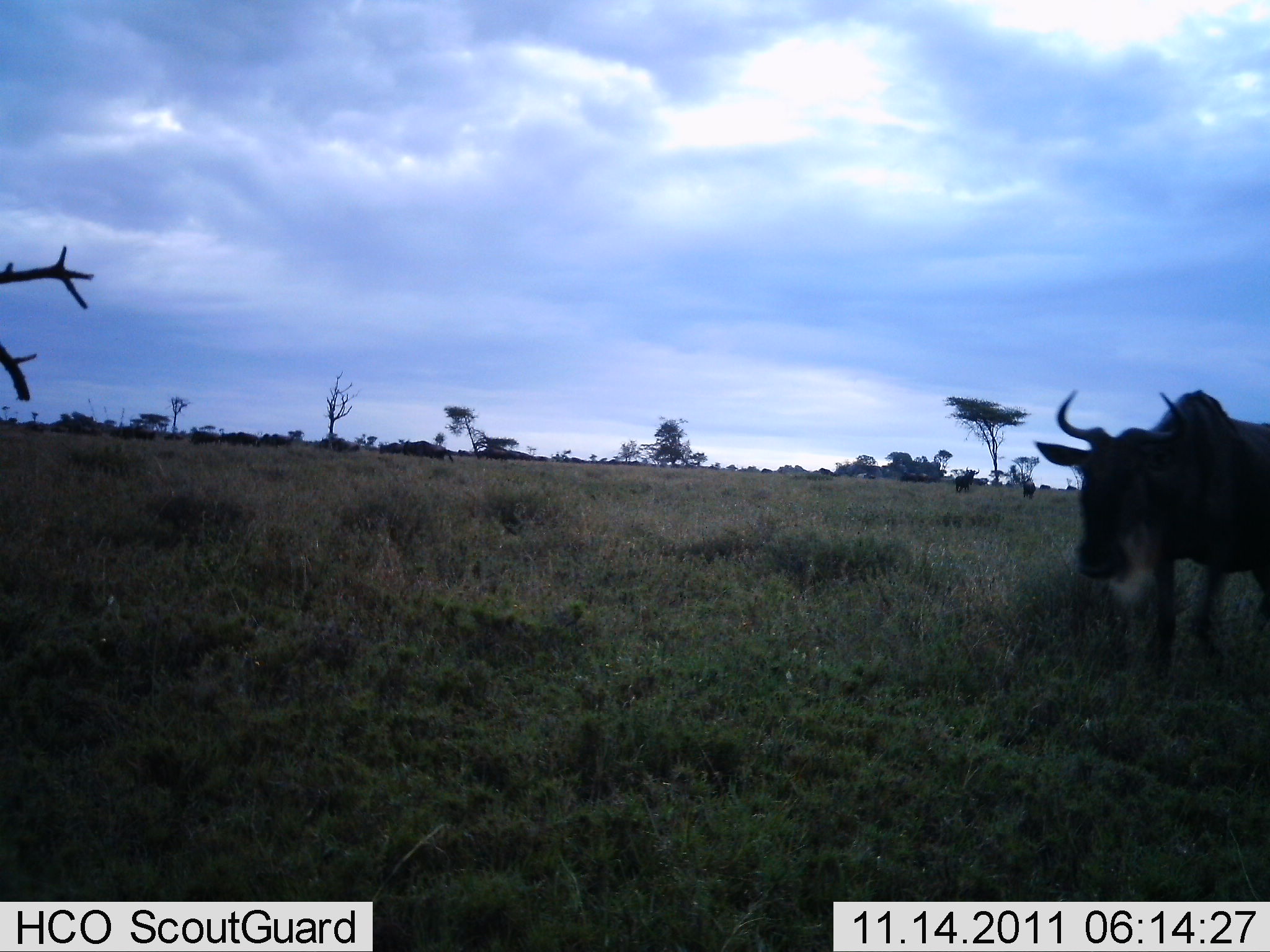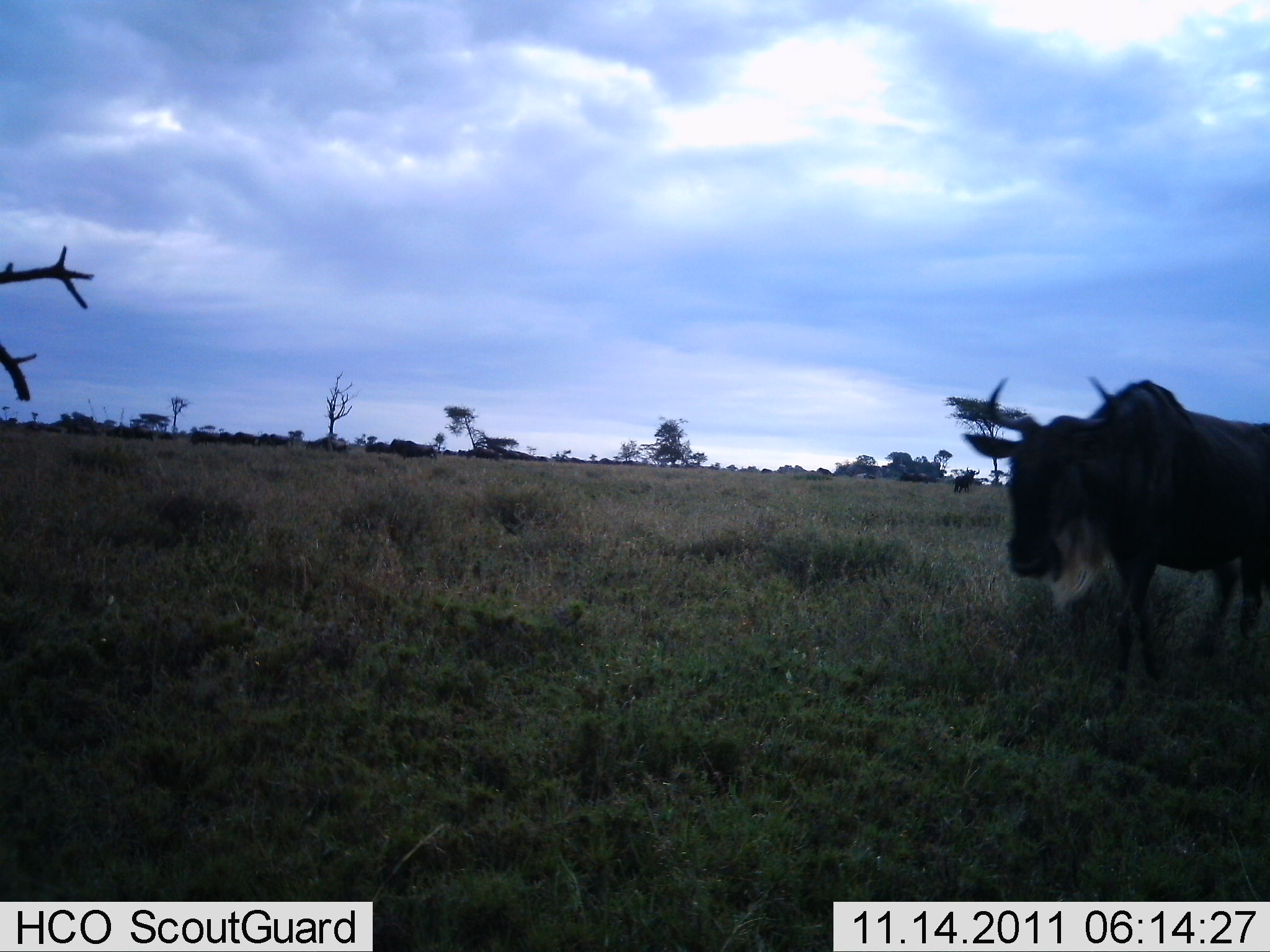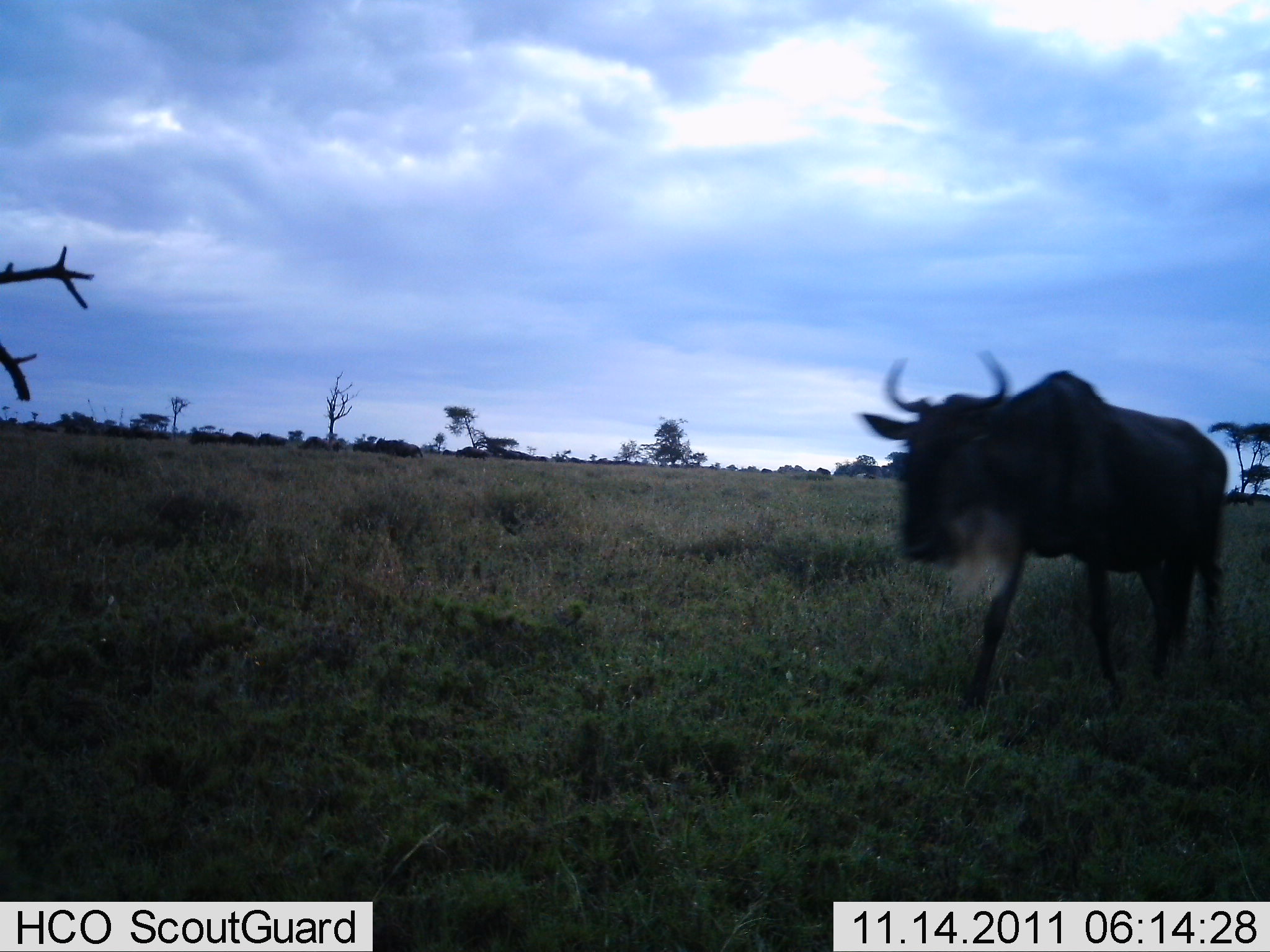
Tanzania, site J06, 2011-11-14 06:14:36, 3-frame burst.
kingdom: Animalia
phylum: Chordata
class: Mammalia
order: Artiodactyla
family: Bovidae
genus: Connochaetes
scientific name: Connochaetes taurinus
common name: blue wildebeest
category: wildebeest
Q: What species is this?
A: Wildebeest (blue wildebeest) (Connochaetes taurinus).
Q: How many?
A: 1.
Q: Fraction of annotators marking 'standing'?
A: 6%.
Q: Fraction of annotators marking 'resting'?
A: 0%.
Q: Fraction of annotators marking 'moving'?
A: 88%.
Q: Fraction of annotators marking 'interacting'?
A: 0%.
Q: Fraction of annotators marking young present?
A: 0%.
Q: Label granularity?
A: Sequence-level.